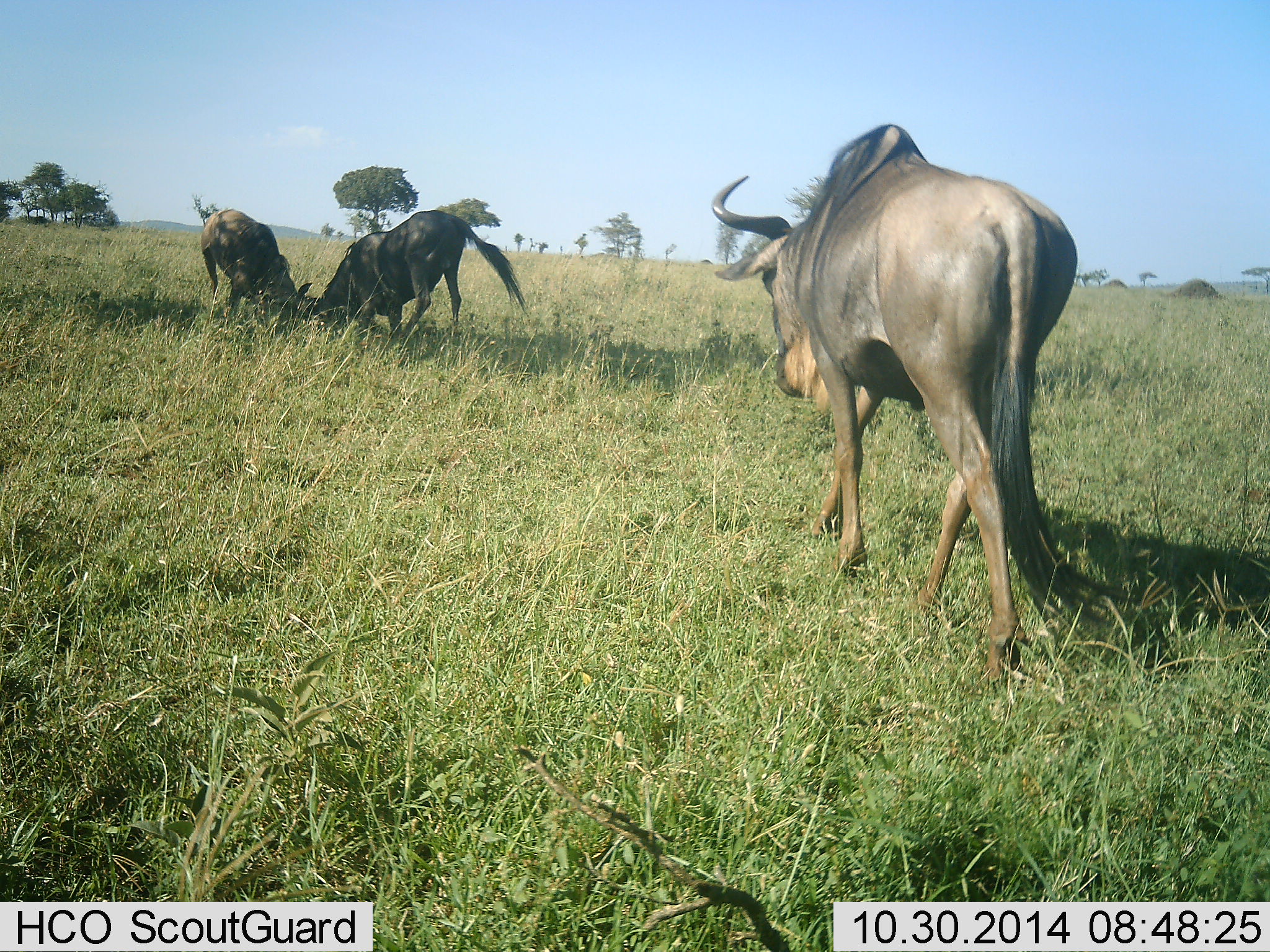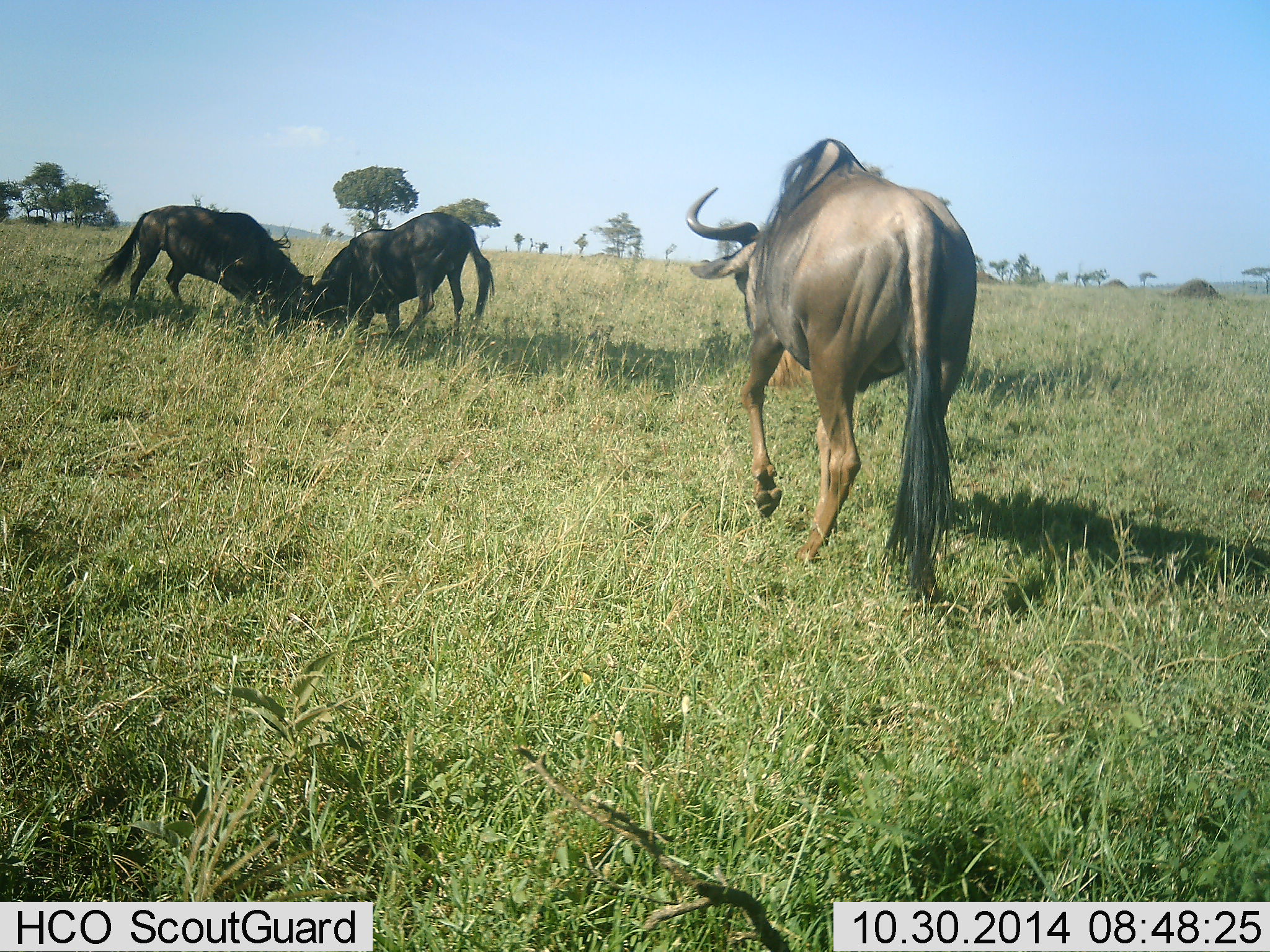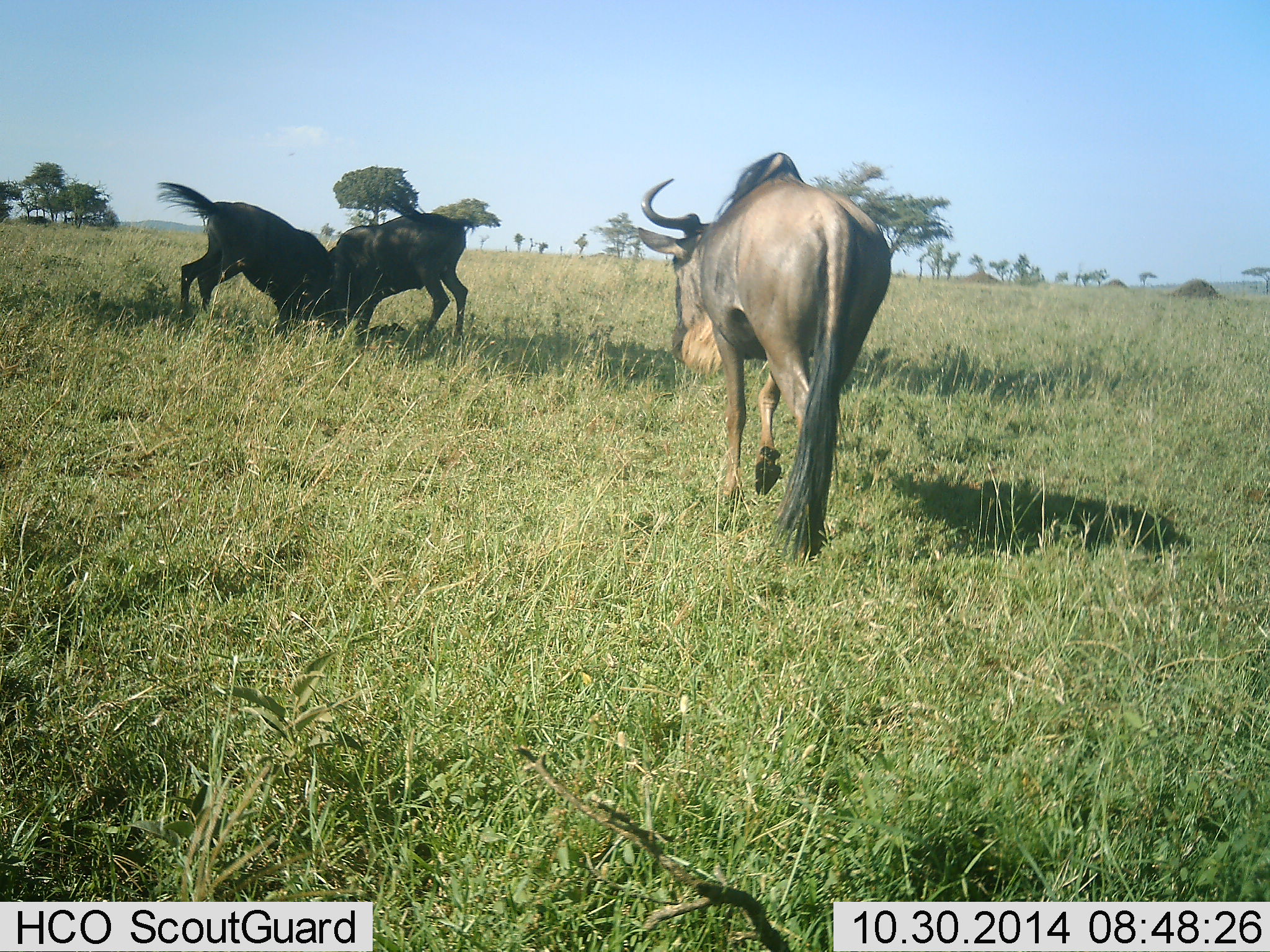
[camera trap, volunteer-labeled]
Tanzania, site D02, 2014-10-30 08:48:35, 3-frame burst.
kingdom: Animalia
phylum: Chordata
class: Mammalia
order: Artiodactyla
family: Bovidae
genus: Connochaetes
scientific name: Connochaetes taurinus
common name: blue wildebeest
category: wildebeest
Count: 3.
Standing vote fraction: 0%.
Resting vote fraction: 0%.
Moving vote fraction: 80%.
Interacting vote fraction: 100%.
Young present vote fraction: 0%.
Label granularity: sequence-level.